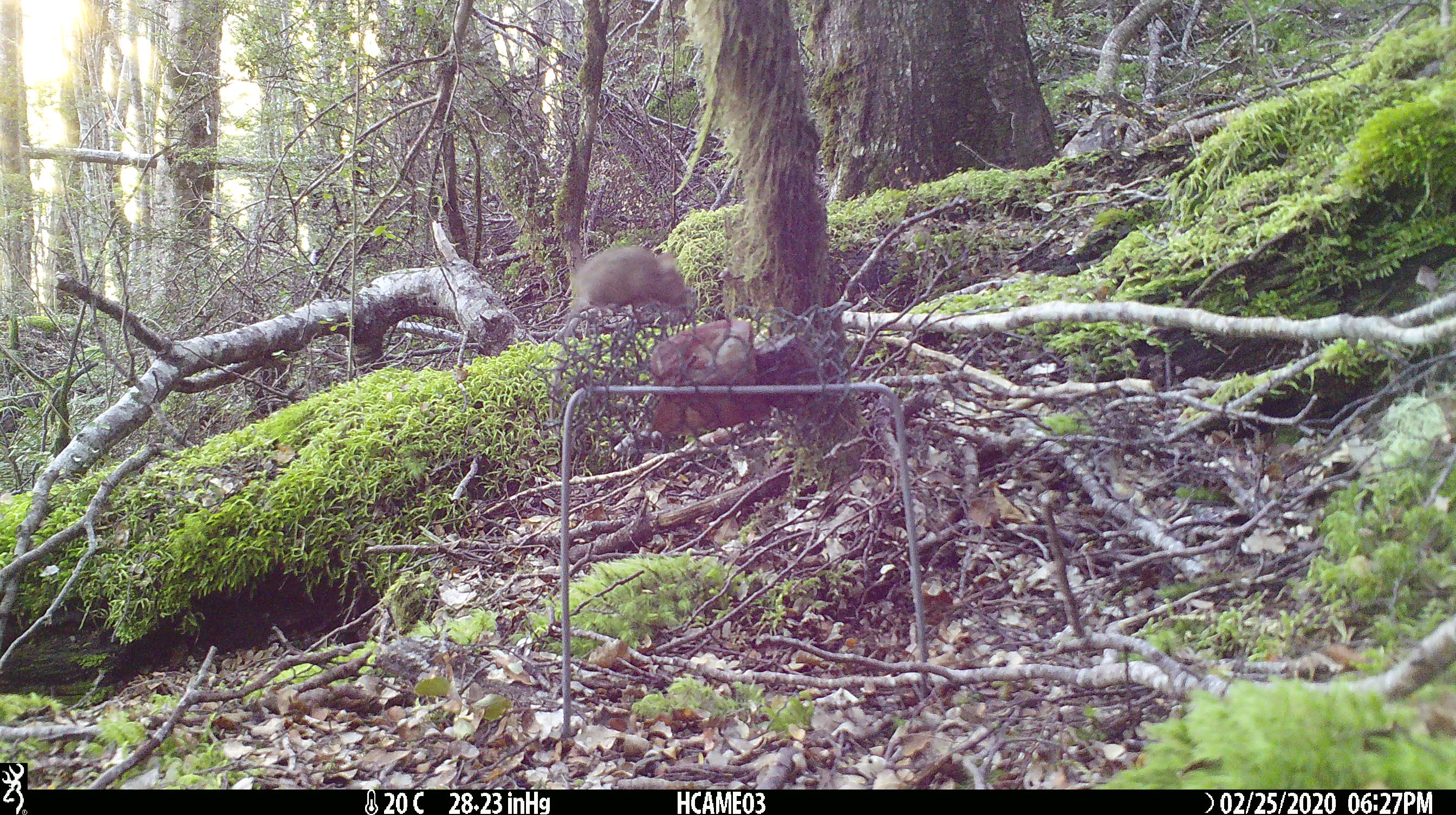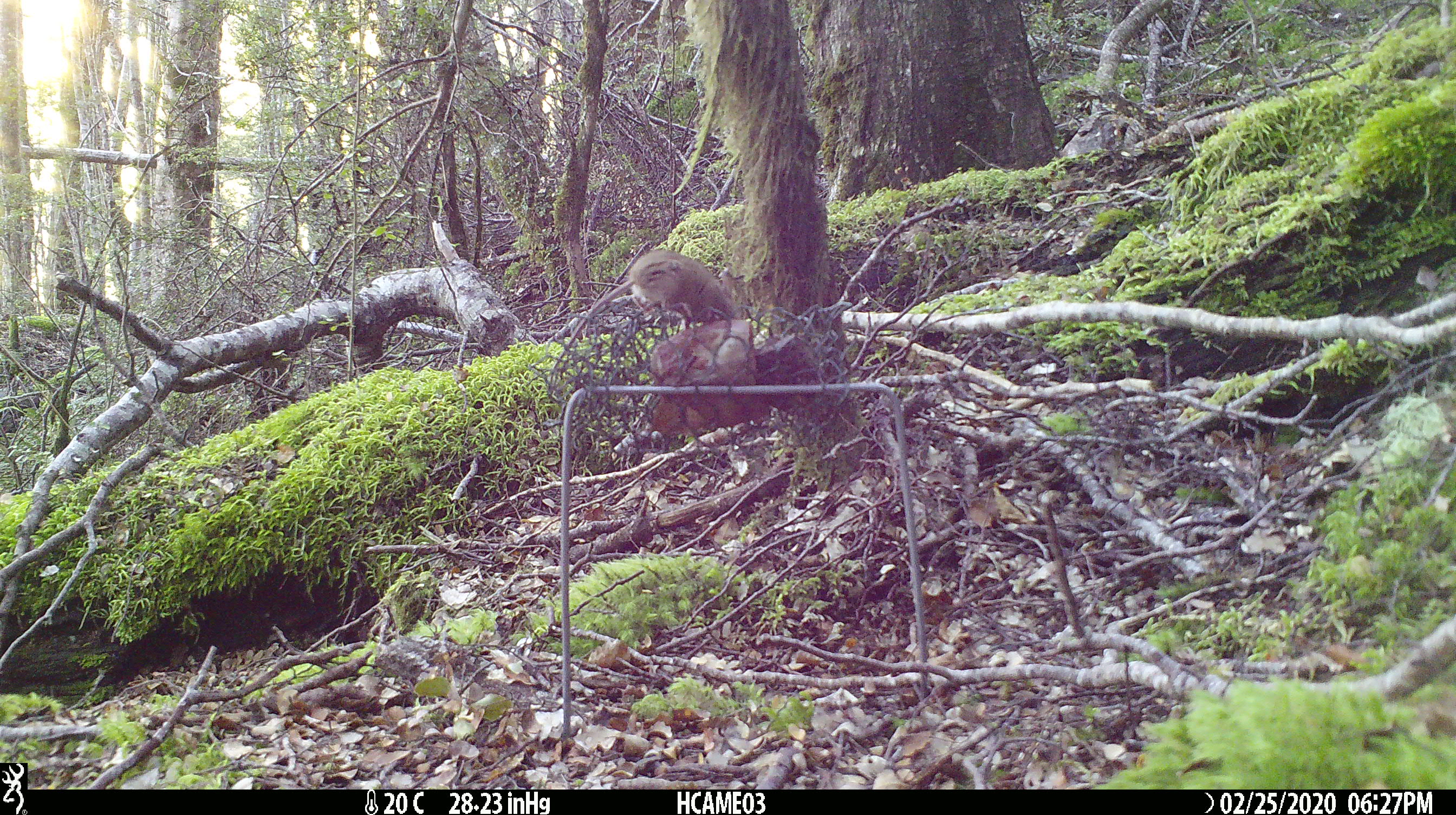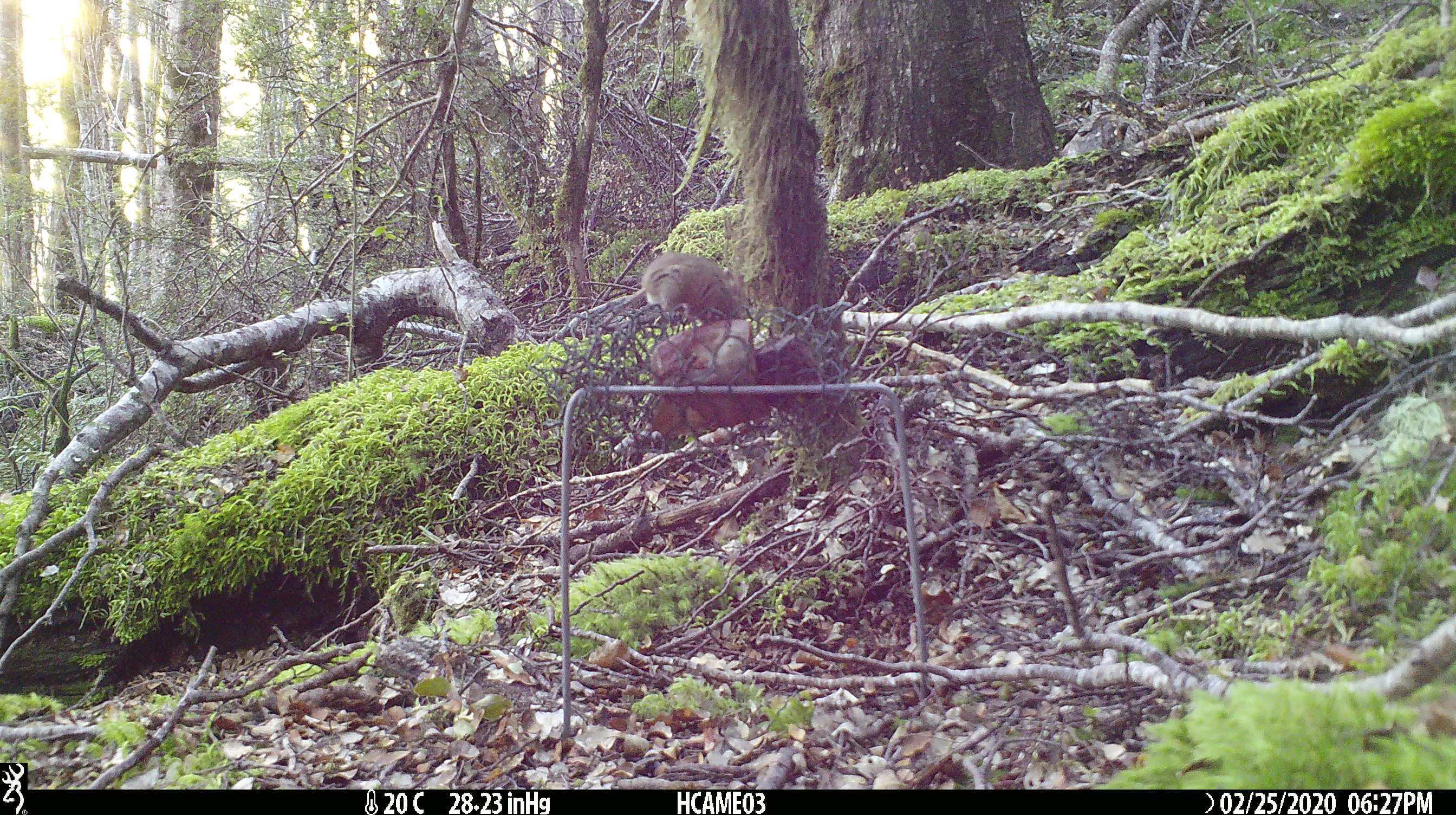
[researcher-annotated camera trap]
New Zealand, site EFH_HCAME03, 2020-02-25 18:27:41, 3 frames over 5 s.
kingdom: Animalia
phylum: Chordata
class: Mammalia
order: Rodentia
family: Muridae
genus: Mus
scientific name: Mus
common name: mouse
Mouse (Mus).